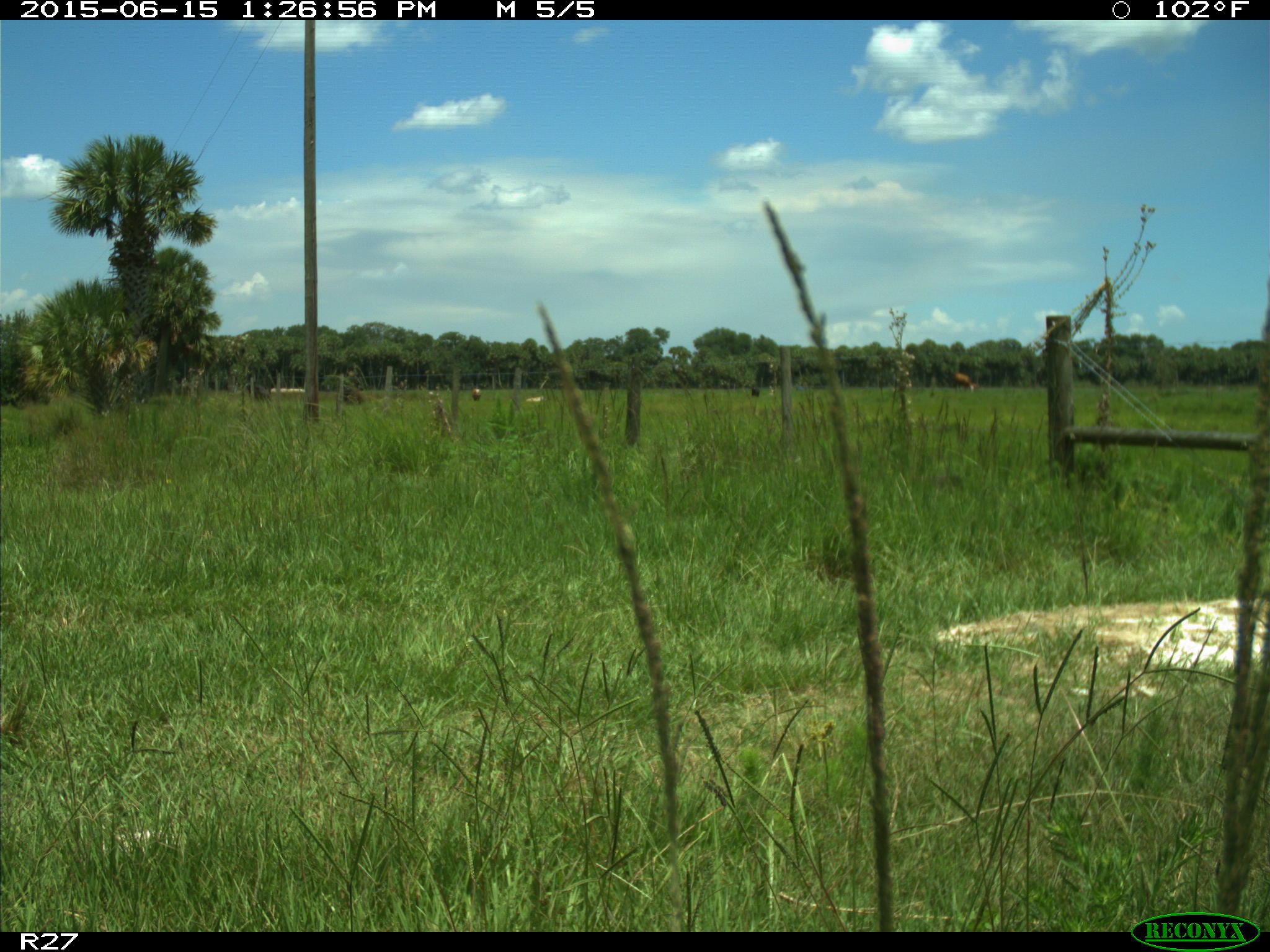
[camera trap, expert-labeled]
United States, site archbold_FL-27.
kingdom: Animalia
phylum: Chordata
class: Mammalia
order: Artiodactyla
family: Bovidae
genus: Bos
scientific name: Bos taurus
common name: domestic cow